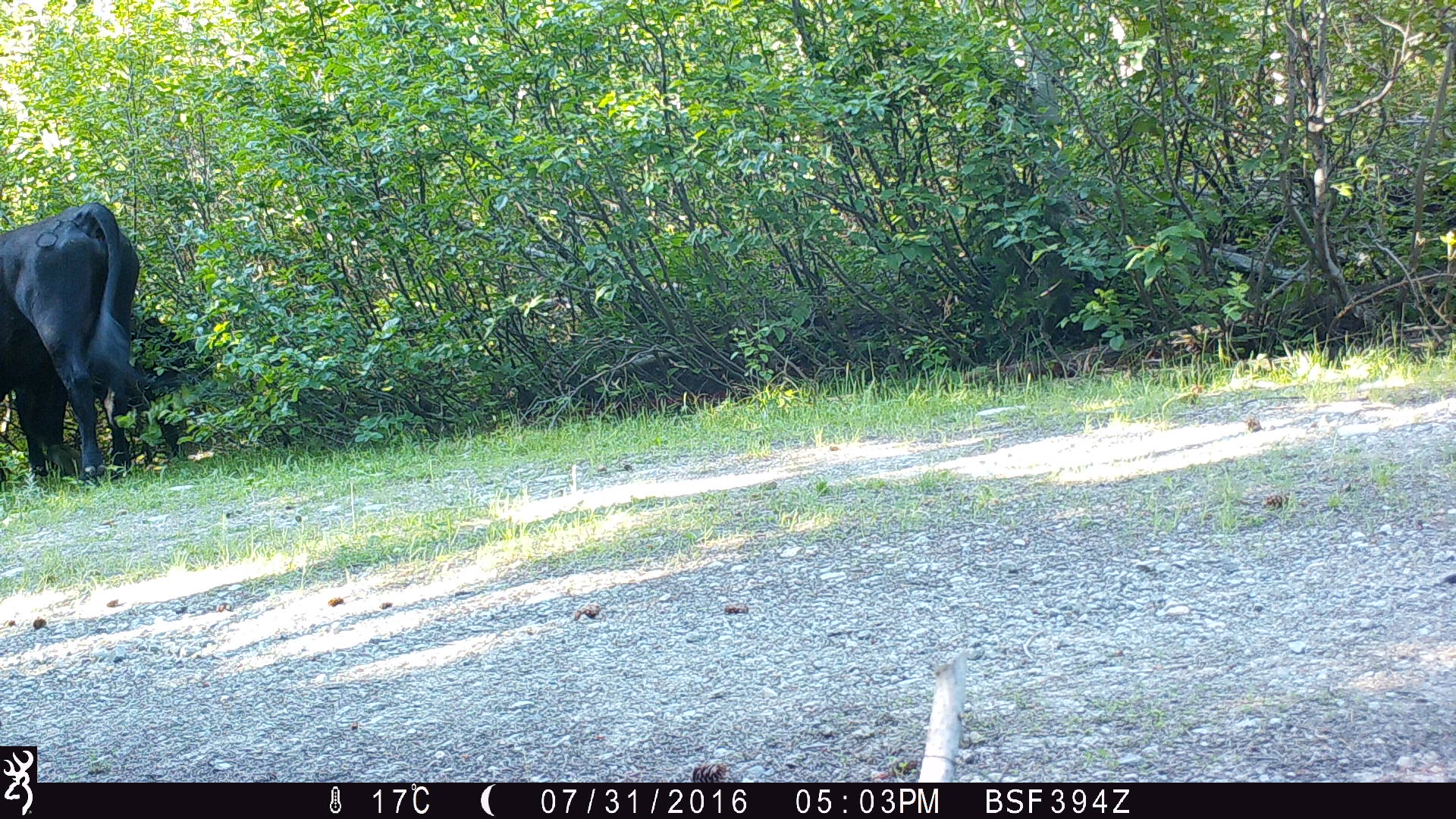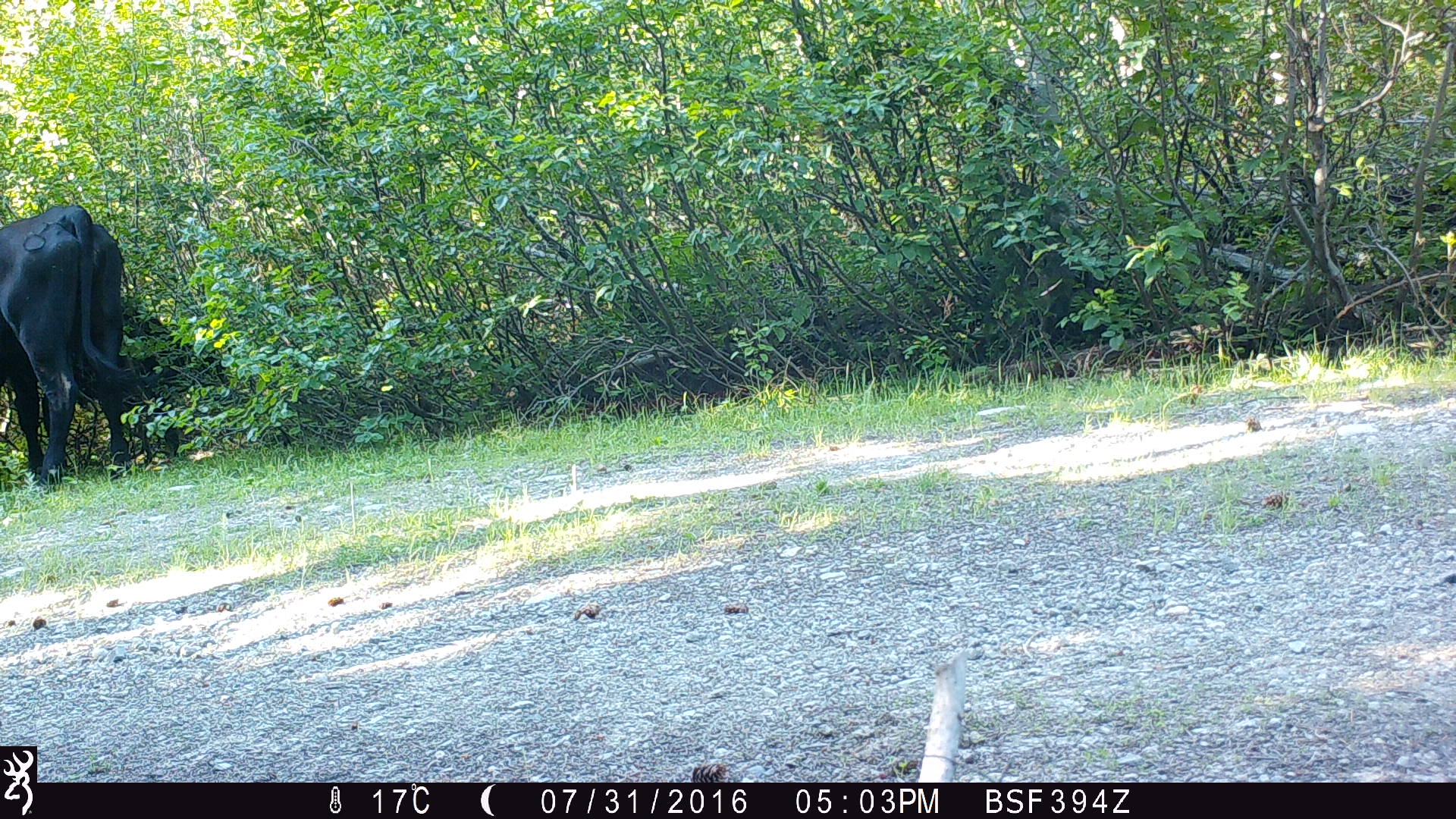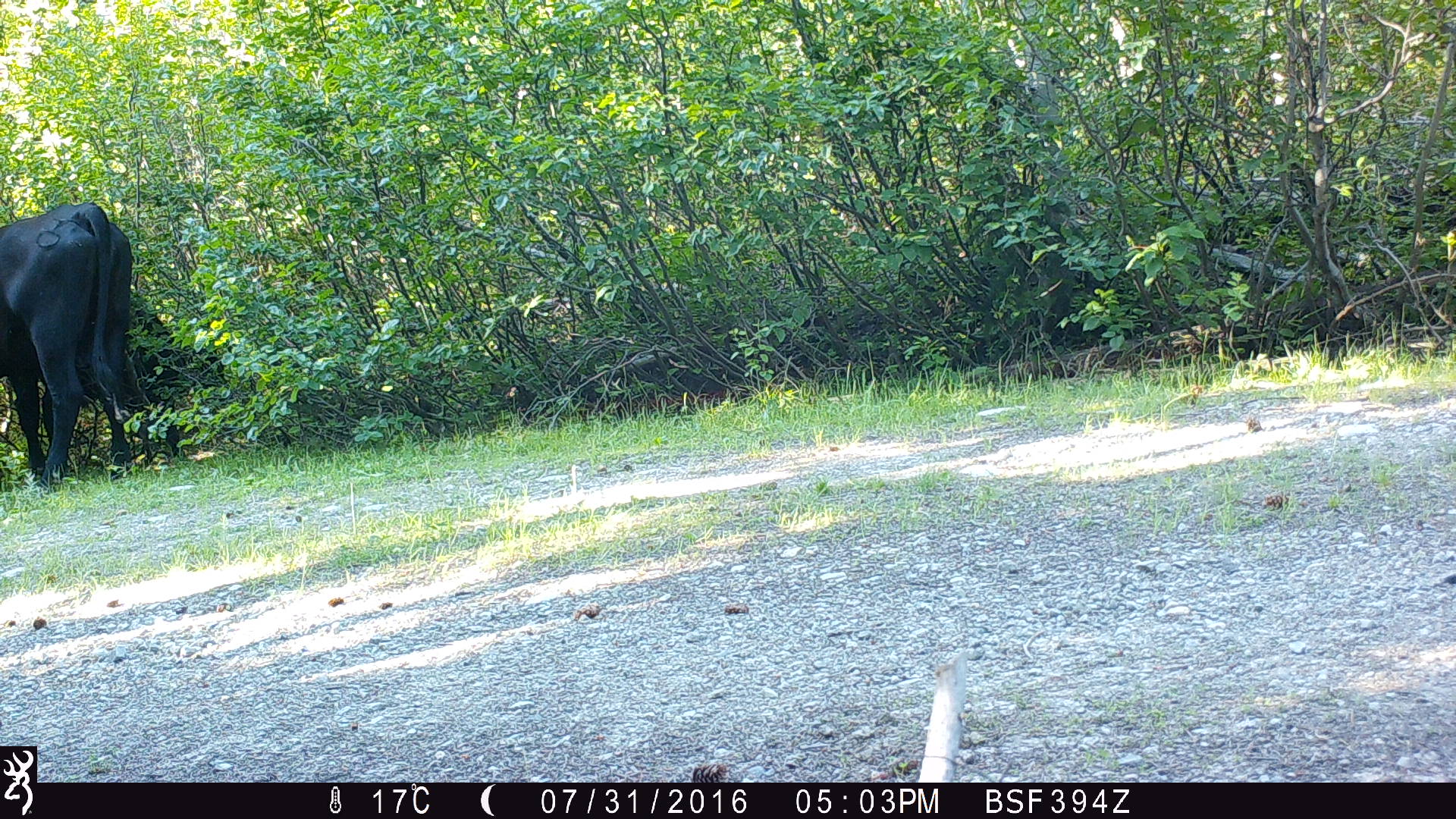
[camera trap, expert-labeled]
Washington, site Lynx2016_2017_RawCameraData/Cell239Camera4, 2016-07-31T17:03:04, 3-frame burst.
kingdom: Animalia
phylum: Chordata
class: Mammalia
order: Artiodactyla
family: Bovidae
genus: Bos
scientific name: Bos taurus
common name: domestic cattle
Domestic cattle (Bos taurus). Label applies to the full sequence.